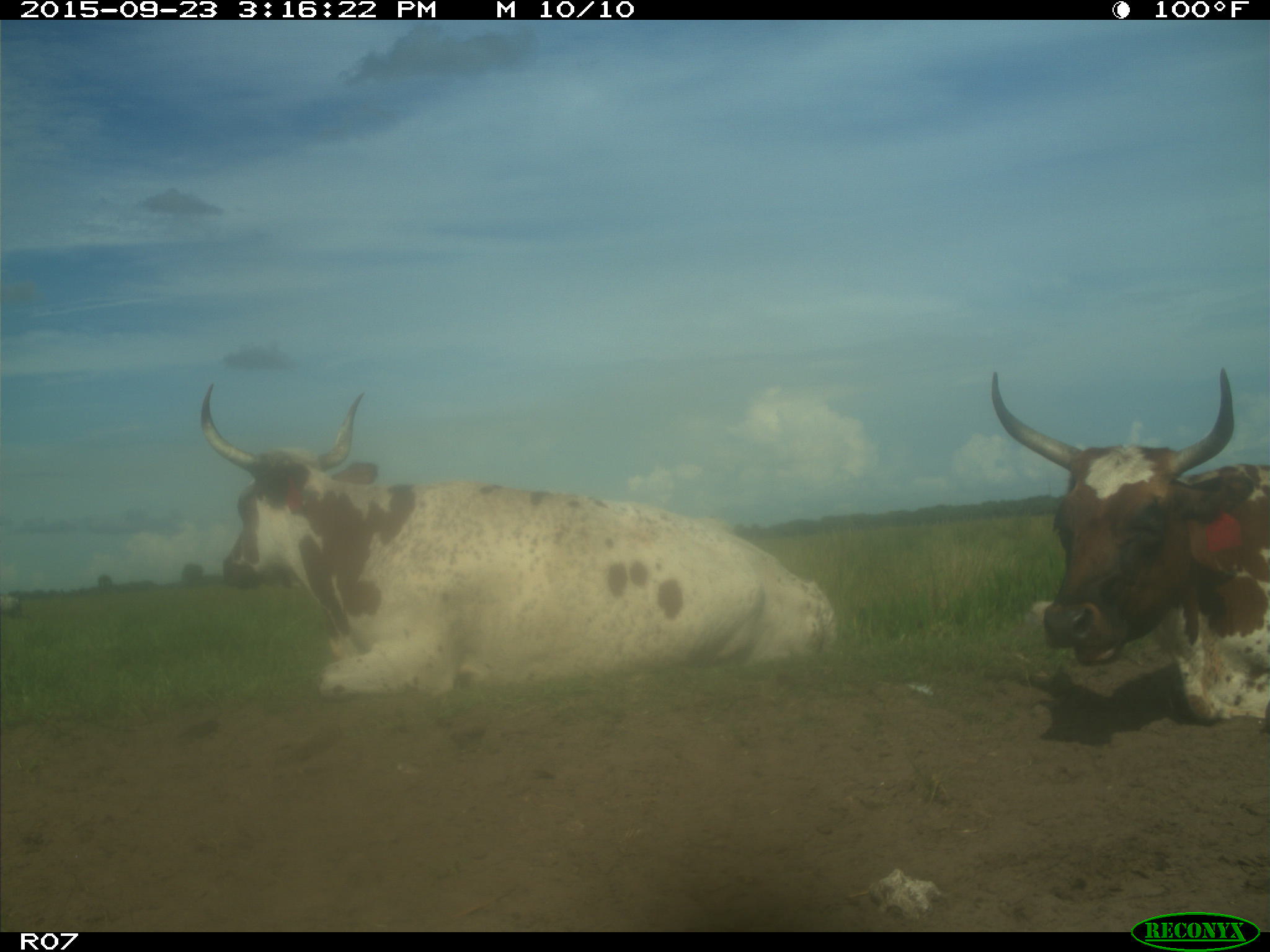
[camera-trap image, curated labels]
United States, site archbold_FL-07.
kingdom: Animalia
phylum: Chordata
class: Mammalia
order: Artiodactyla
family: Bovidae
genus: Bos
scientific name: Bos taurus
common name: domestic cow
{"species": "Bos taurus (domestic cow)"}